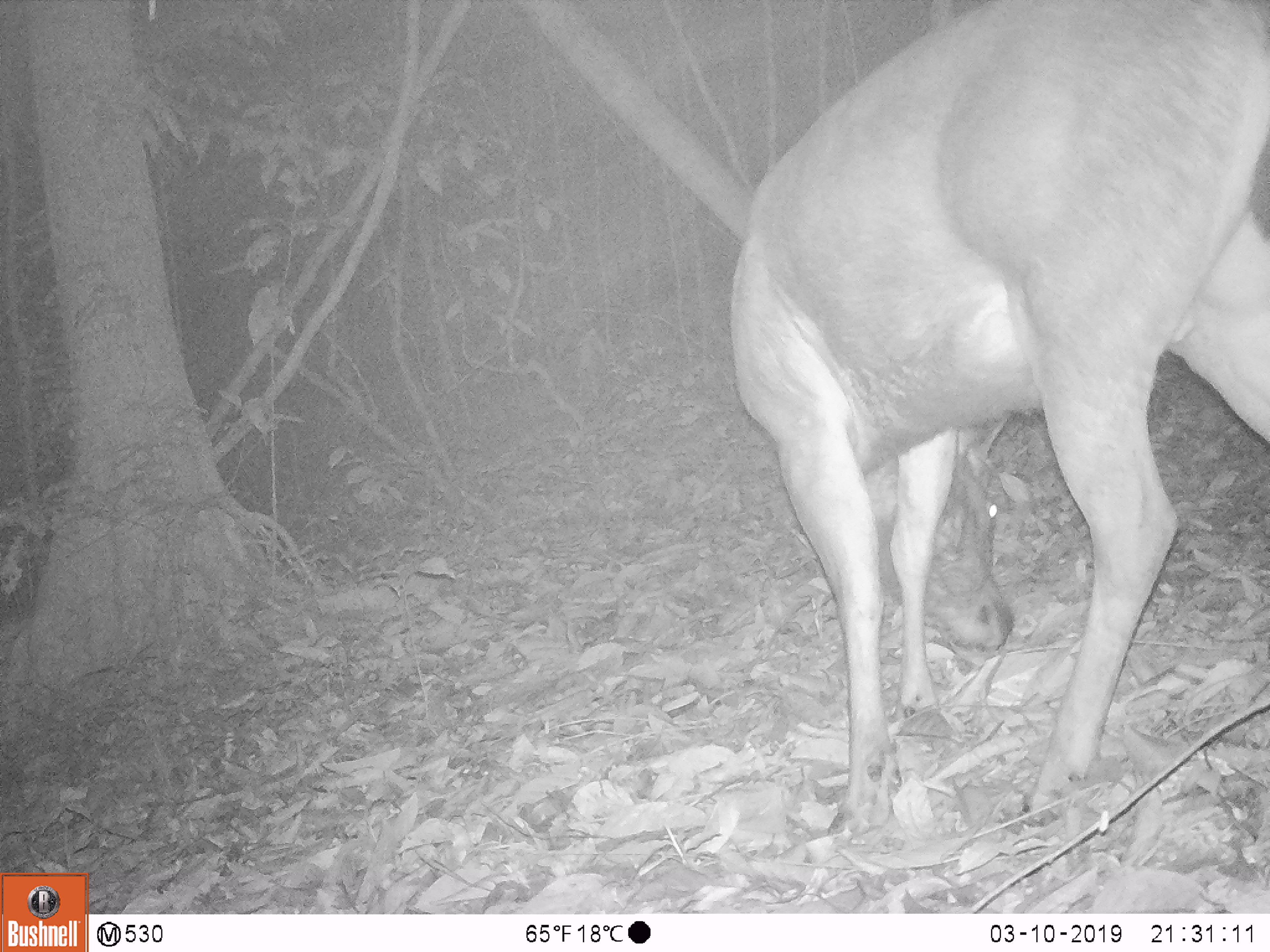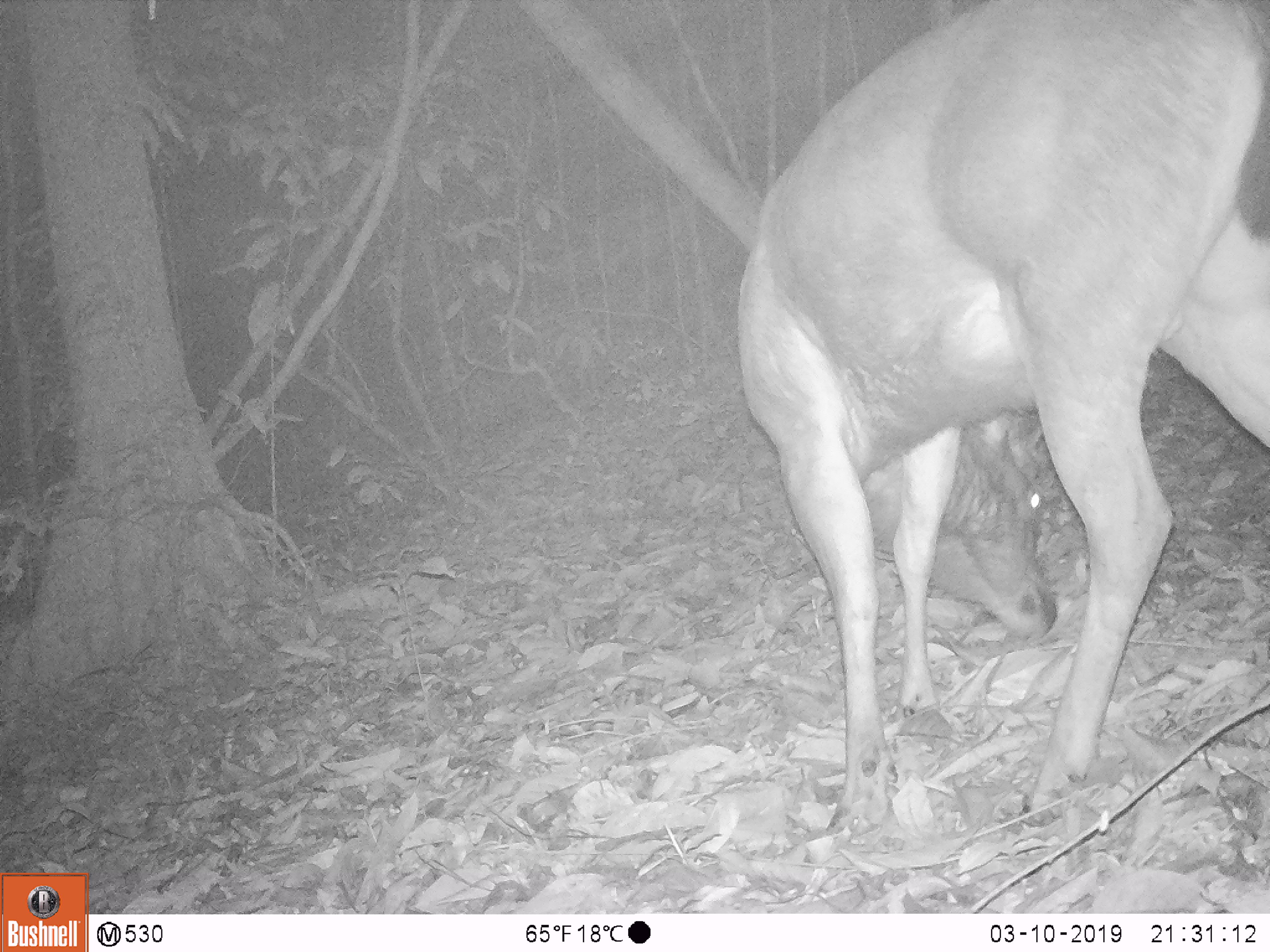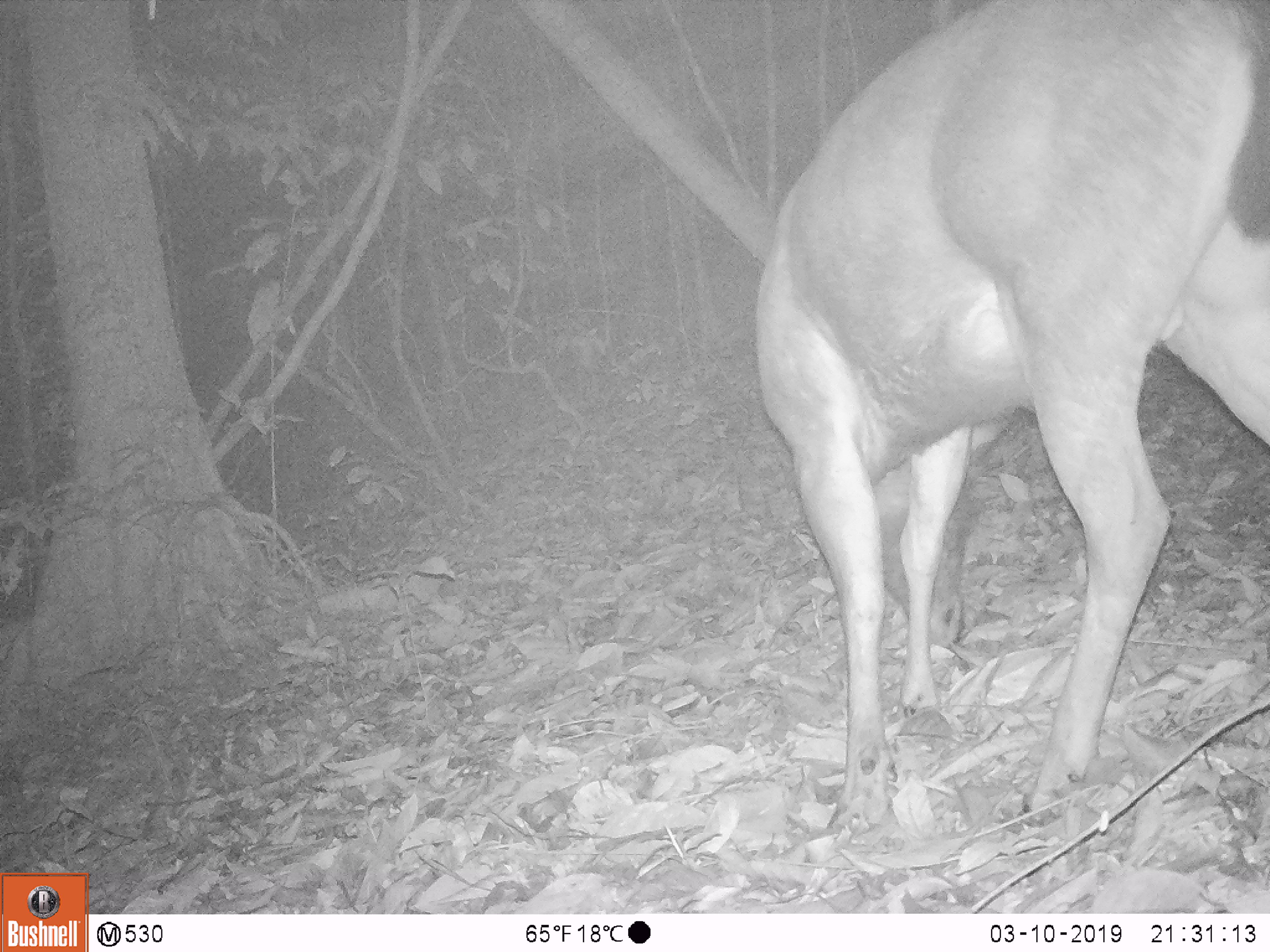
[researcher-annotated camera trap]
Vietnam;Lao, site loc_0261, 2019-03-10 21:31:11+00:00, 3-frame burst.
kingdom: Animalia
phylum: Chordata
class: Mammalia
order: Artiodactyla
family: Cervidae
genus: Rusa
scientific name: Rusa unicolor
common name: sambar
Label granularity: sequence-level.